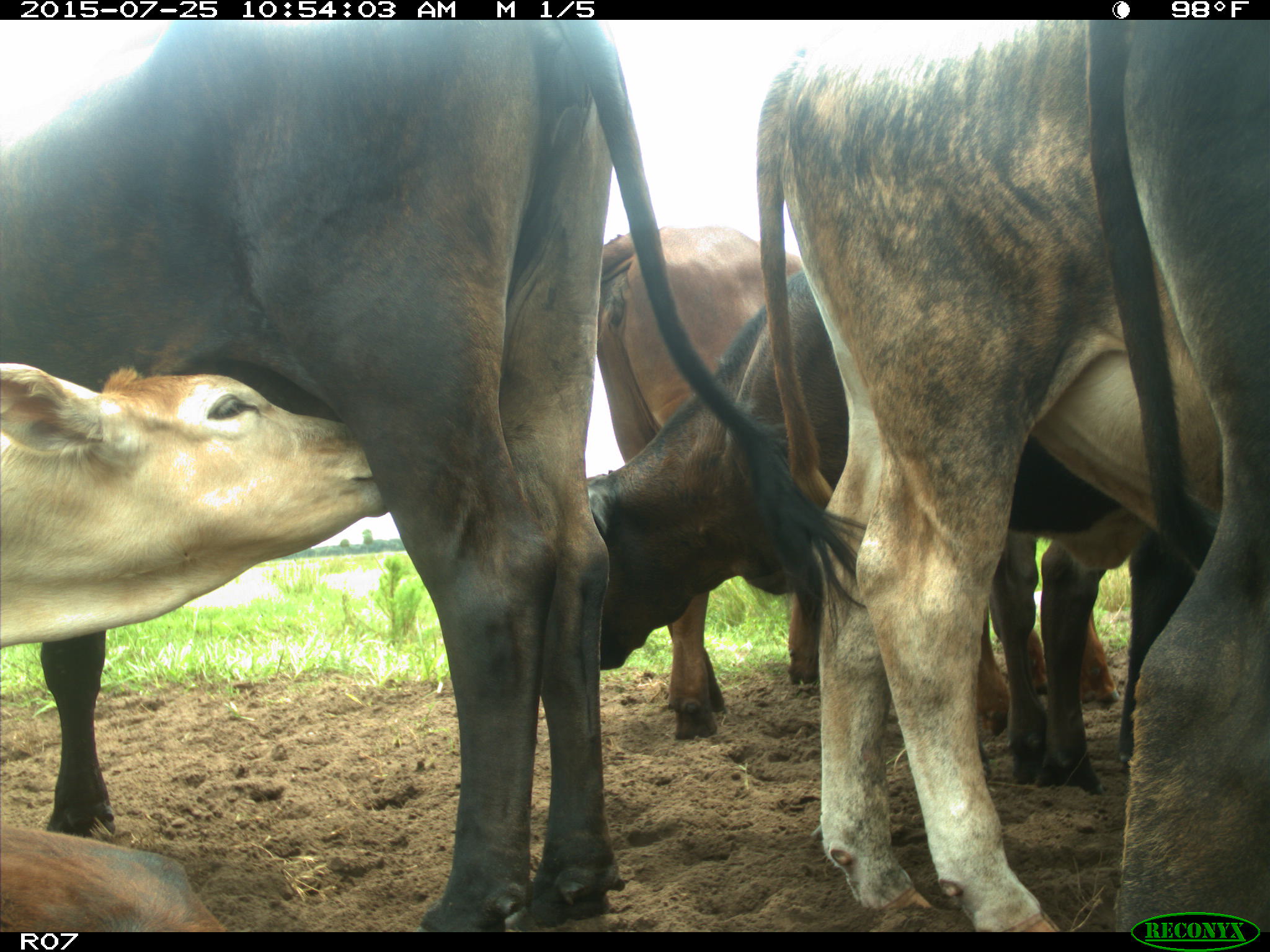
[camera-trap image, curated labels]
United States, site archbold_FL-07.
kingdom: Animalia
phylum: Chordata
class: Mammalia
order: Artiodactyla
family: Bovidae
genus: Bos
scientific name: Bos taurus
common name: domestic cow